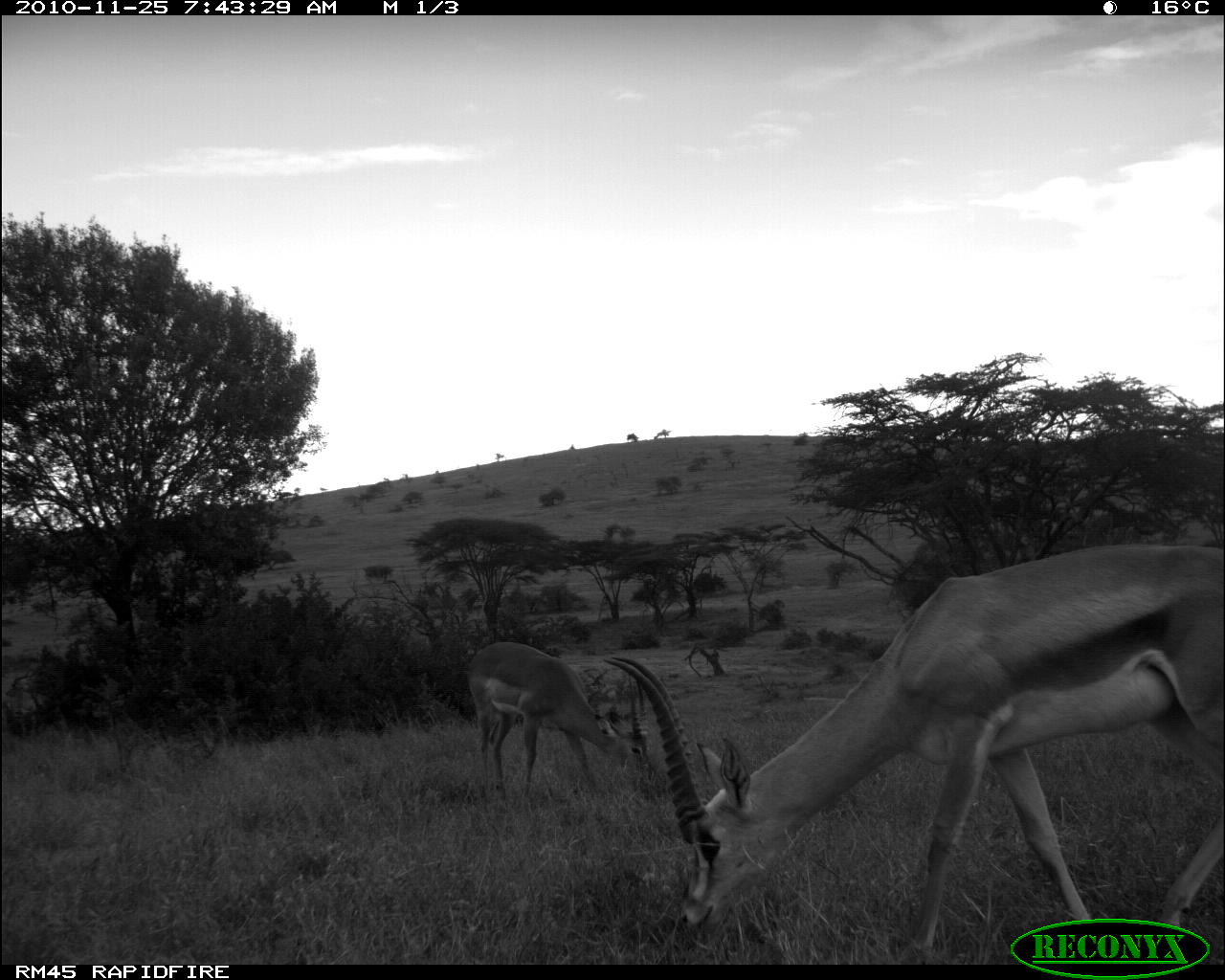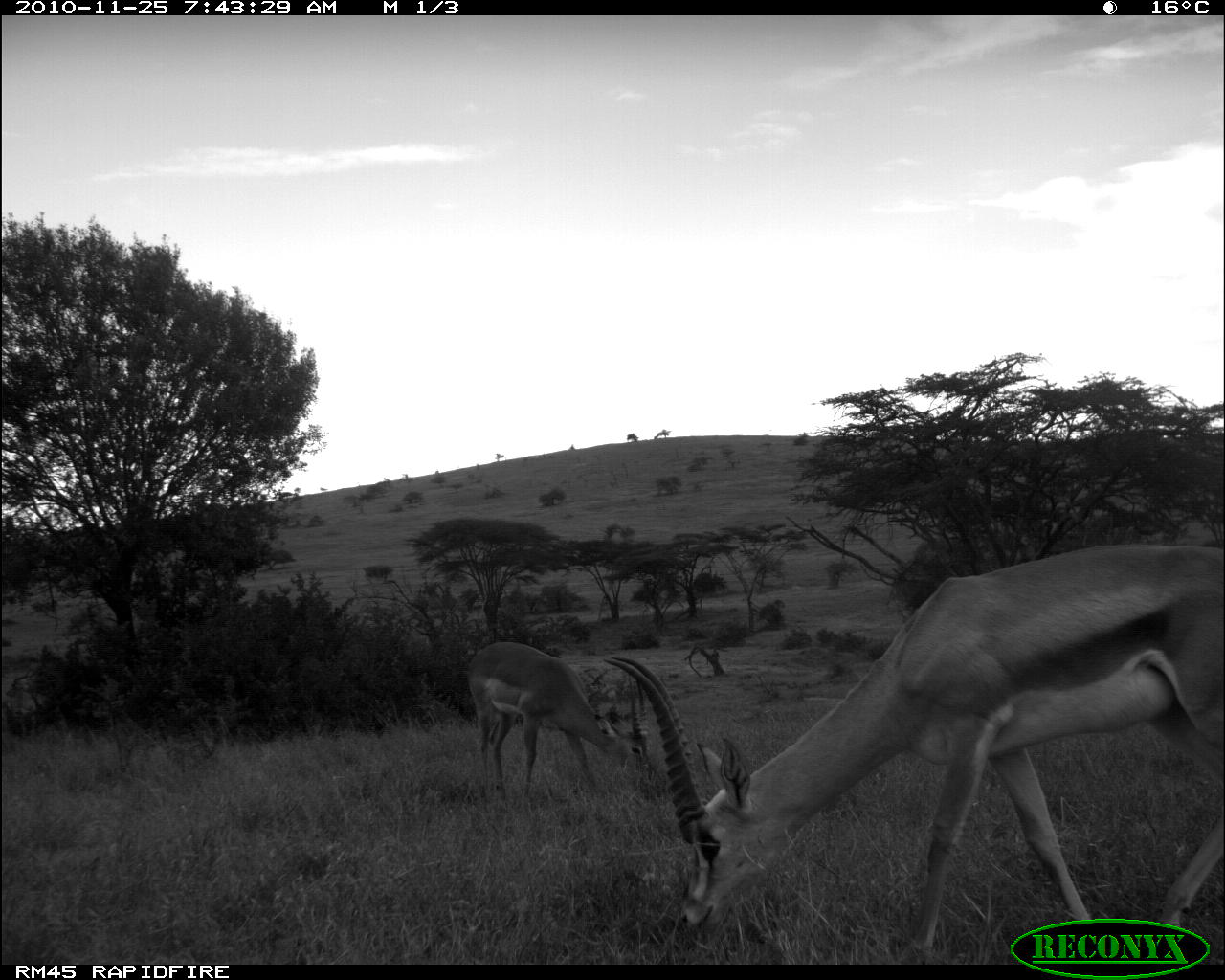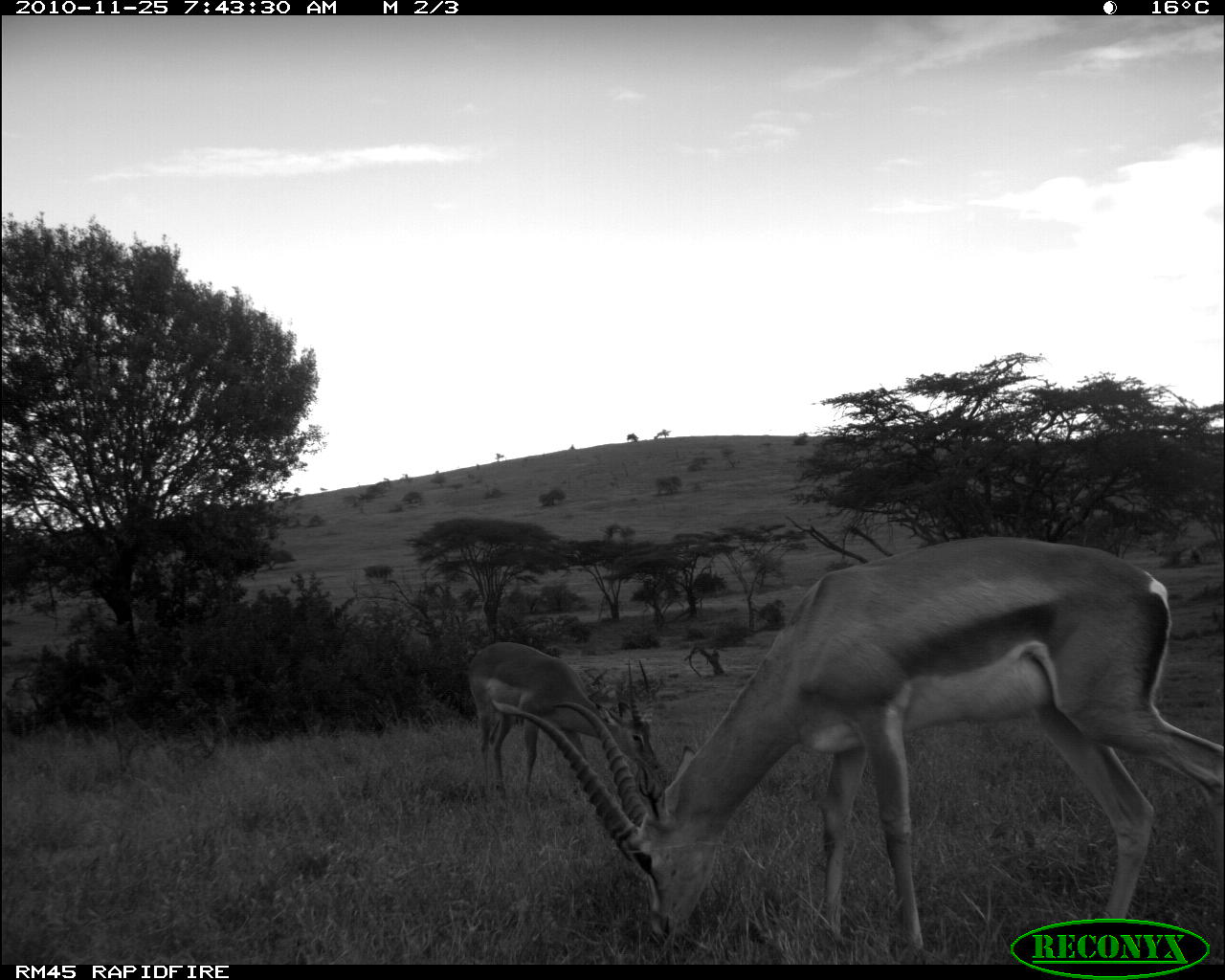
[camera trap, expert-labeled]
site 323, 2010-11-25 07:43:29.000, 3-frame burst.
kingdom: Animalia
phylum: Chordata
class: Mammalia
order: Artiodactyla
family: Bovidae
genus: Nanger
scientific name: Nanger granti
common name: grant's gazelle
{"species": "Nanger granti (grant's gazelle)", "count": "1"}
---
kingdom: Animalia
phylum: Chordata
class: Mammalia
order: Artiodactyla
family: Bovidae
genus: Aepyceros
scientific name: Aepyceros melampus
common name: impala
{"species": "Aepyceros melampus (impala)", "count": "1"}